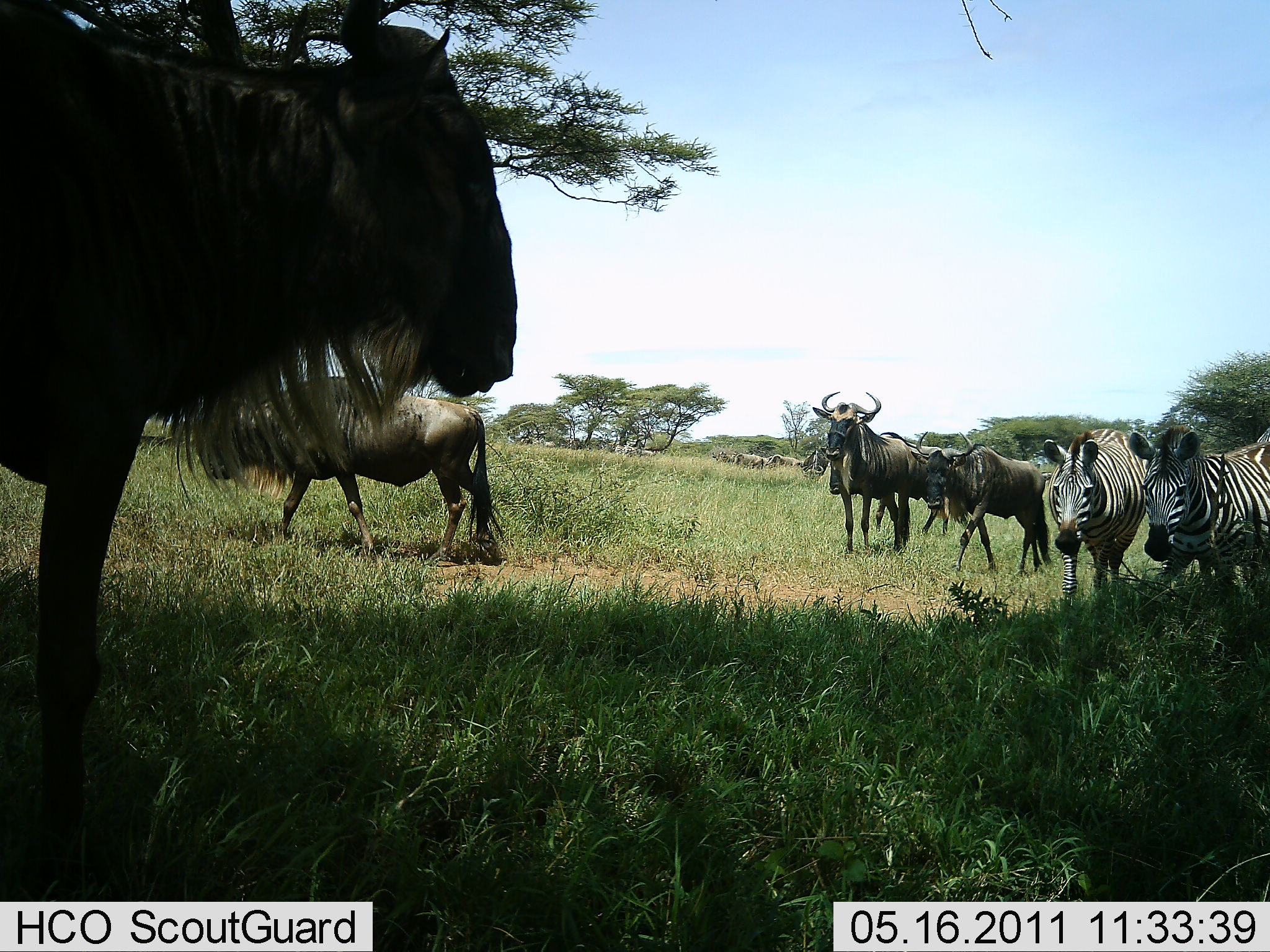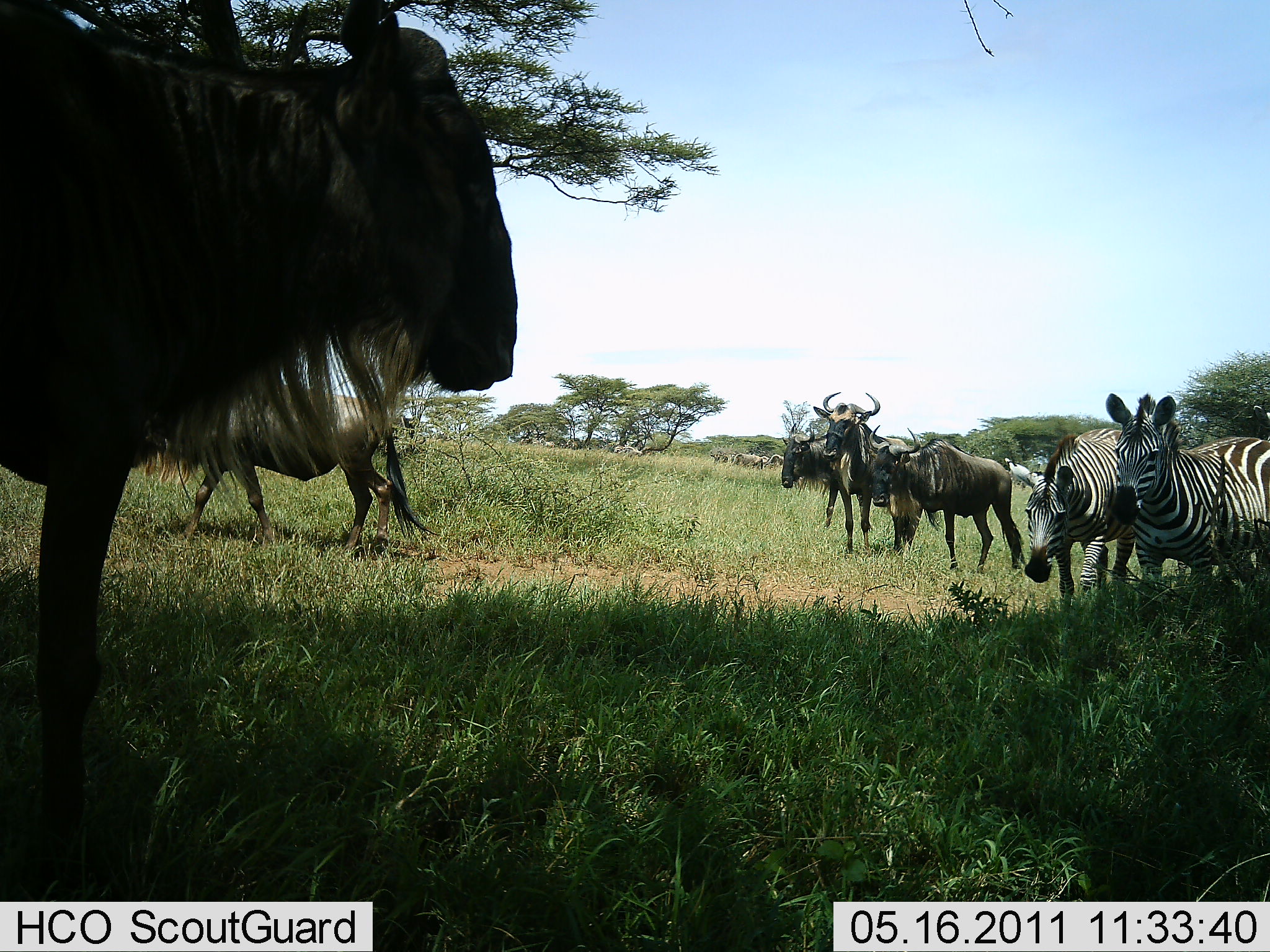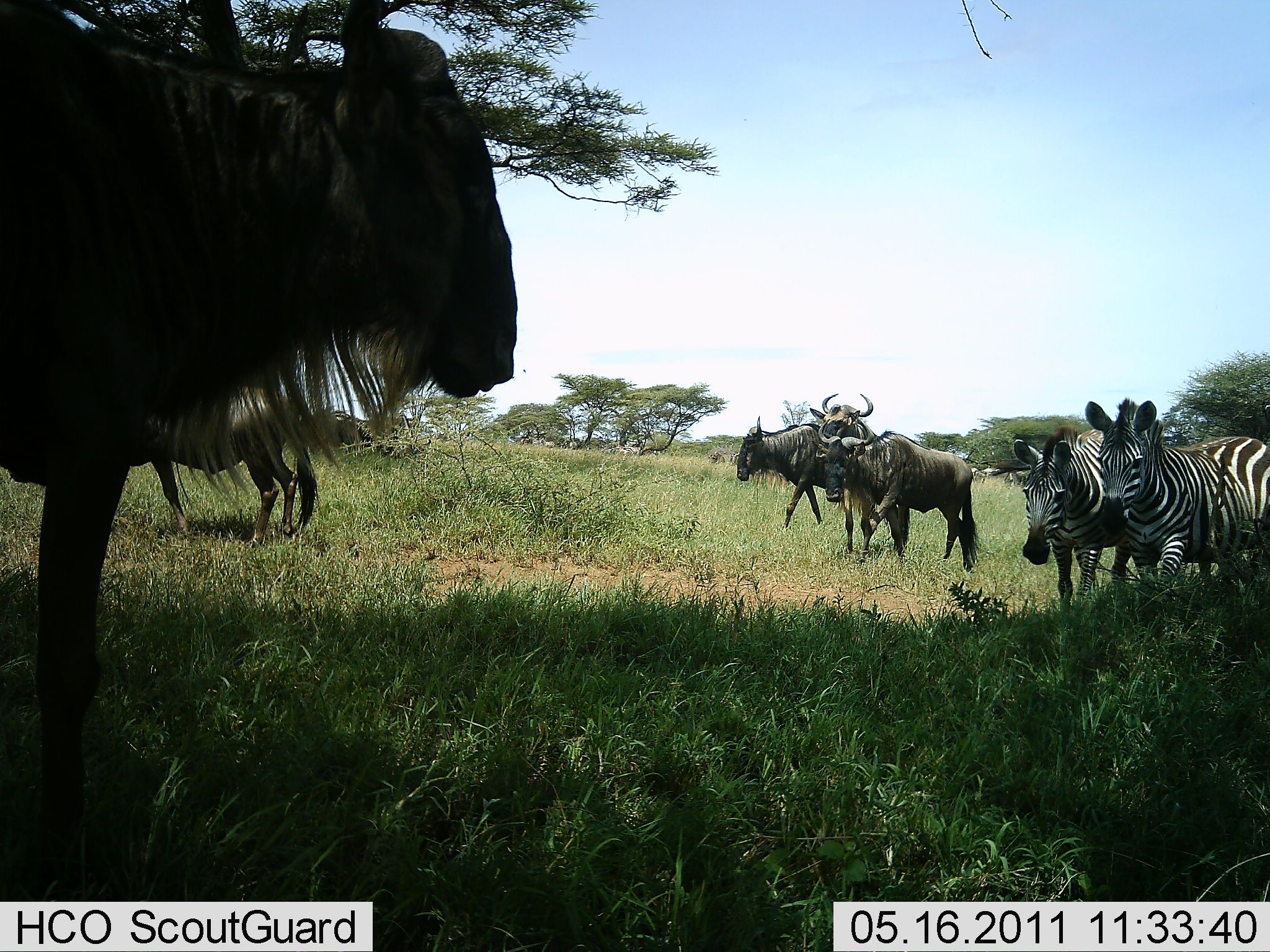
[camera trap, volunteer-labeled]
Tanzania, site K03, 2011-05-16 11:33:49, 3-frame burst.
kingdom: Animalia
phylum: Chordata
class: Mammalia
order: Artiodactyla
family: Bovidae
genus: Connochaetes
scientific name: Connochaetes taurinus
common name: blue wildebeest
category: wildebeest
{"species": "wildebeest (blue wildebeest) (Connochaetes taurinus)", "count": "5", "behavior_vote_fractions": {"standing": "54%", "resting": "0%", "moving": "85%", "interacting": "0%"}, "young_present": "0%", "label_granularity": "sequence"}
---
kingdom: Animalia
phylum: Chordata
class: Mammalia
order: Perissodactyla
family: Equidae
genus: Equus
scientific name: Equus quagga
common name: plains zebra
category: zebra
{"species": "zebra (plains zebra) (Equus quagga)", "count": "2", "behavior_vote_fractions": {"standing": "20%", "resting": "0%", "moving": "80%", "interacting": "0%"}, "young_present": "0%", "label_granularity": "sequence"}